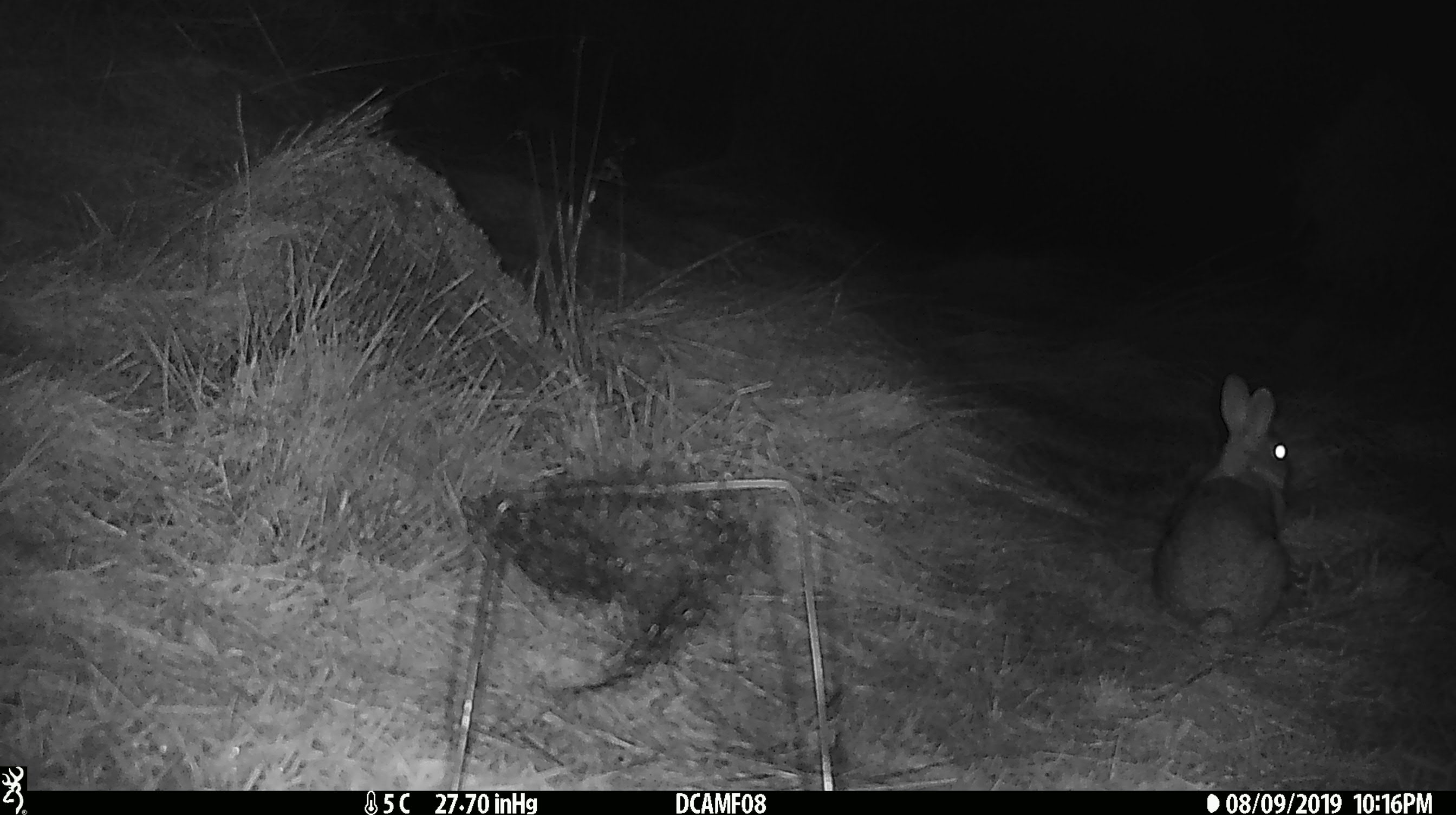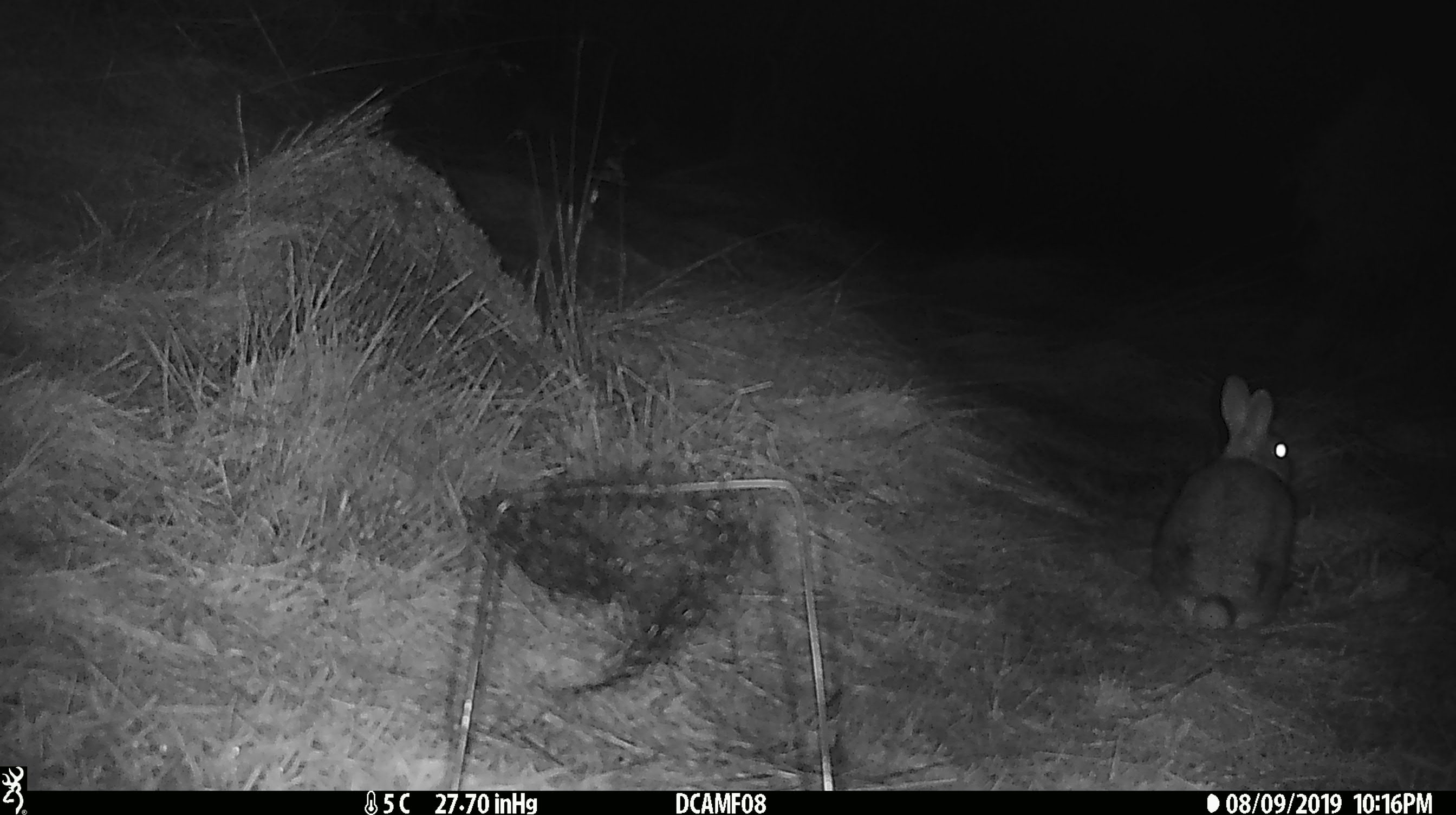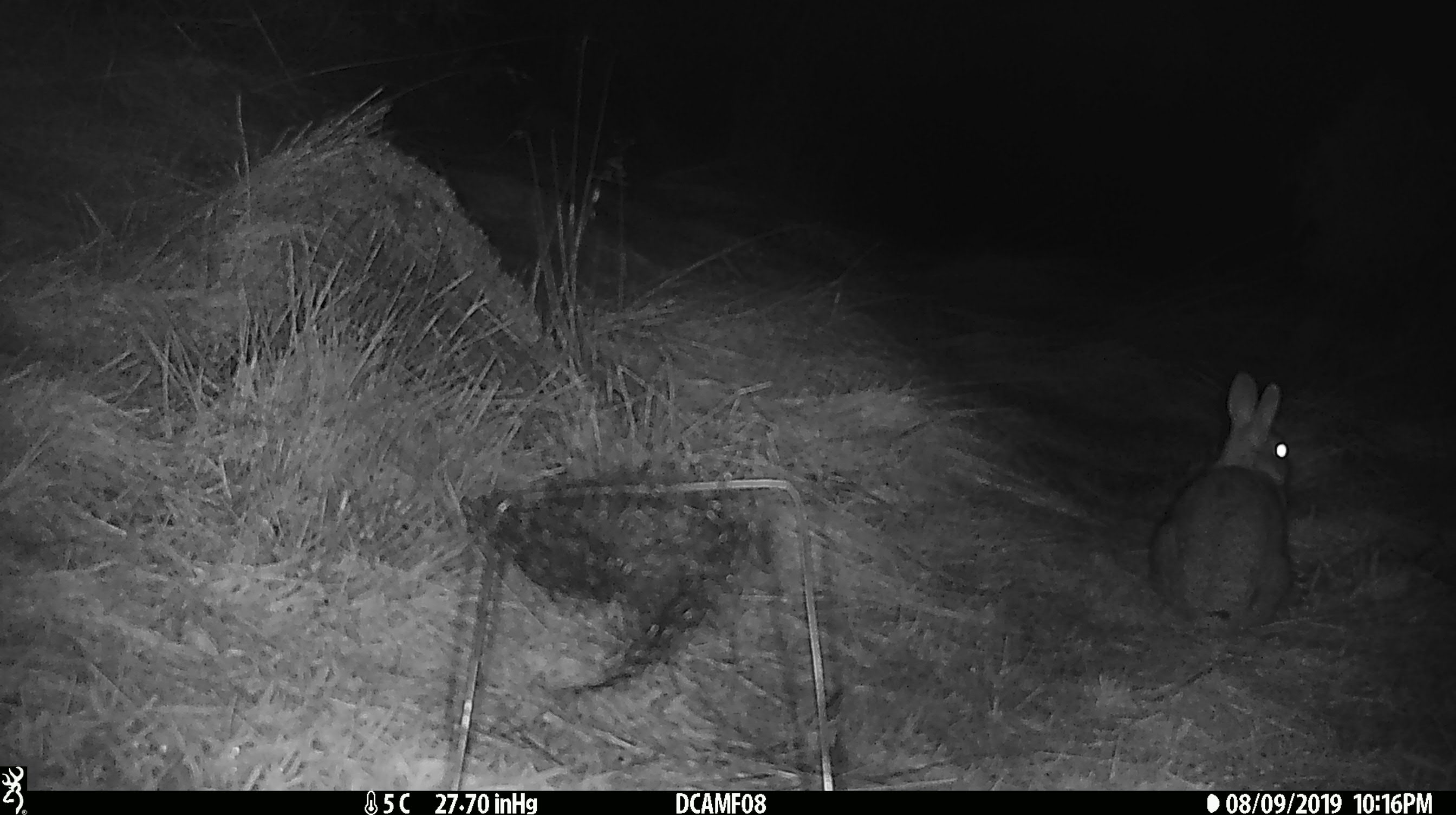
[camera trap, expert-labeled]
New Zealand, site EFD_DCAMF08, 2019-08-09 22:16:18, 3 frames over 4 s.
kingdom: Animalia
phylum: Chordata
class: Mammalia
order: Lagomorpha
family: Leporidae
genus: Oryctolagus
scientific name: Oryctolagus cuniculus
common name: european rabbit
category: rabbit